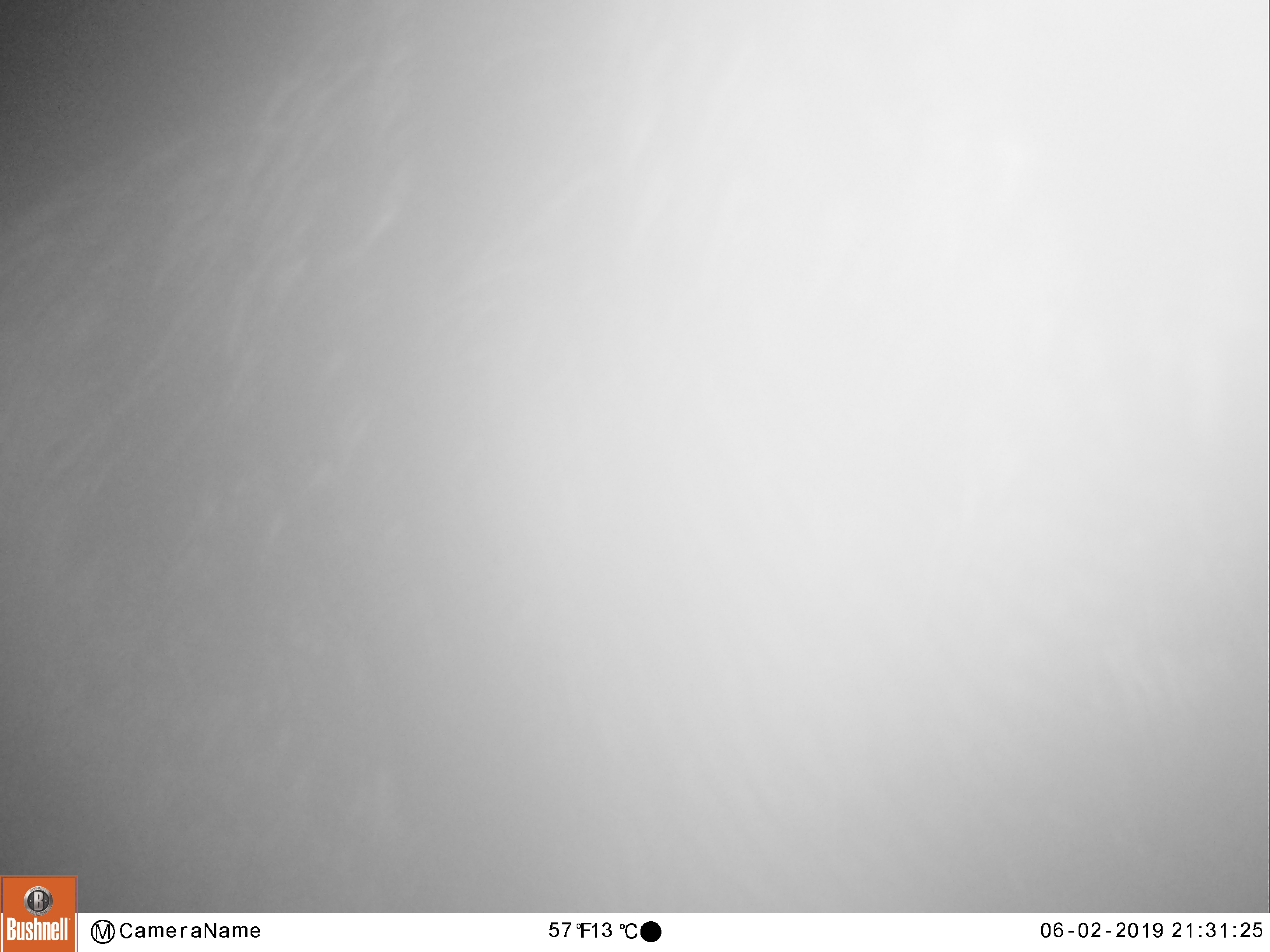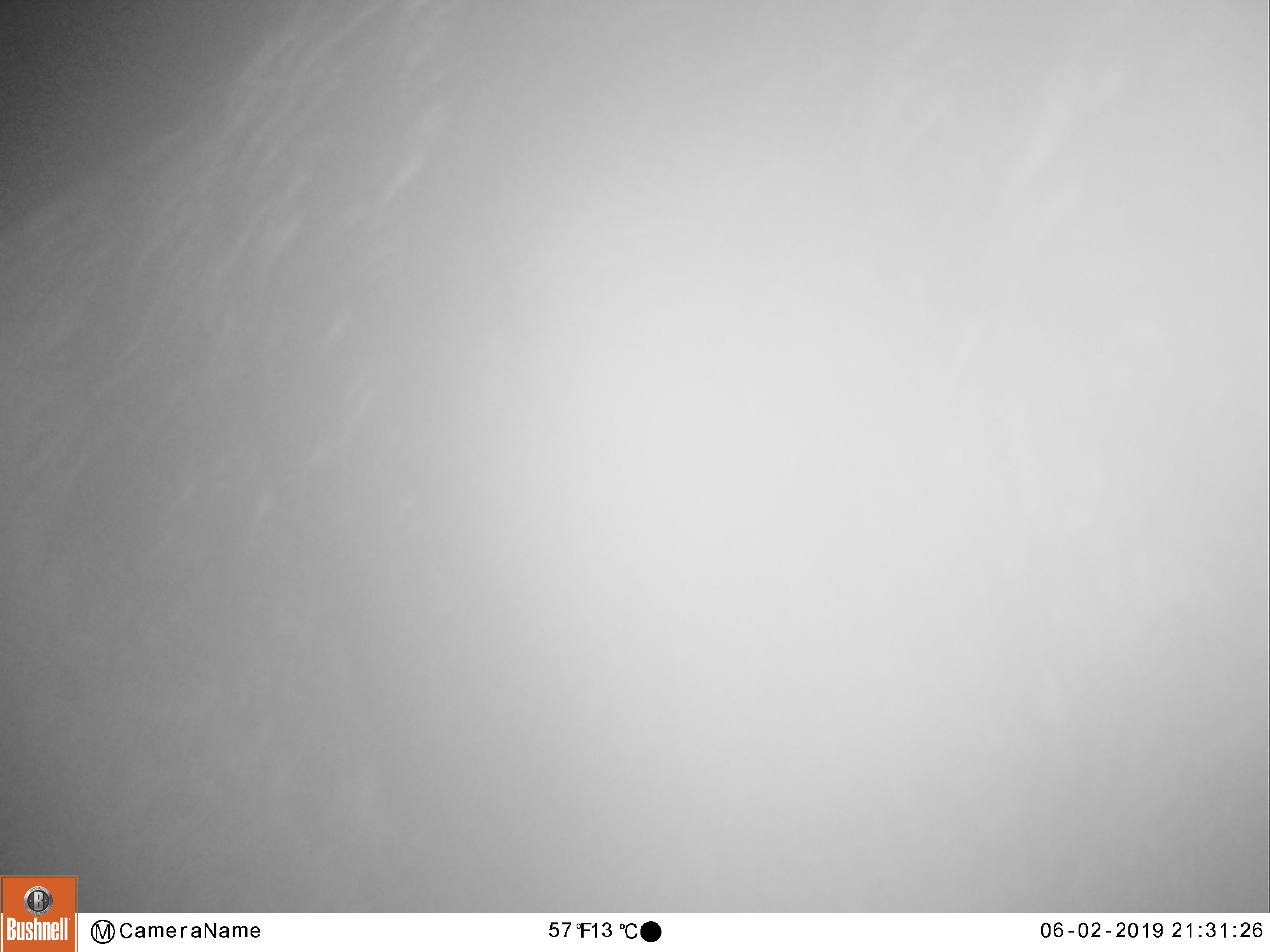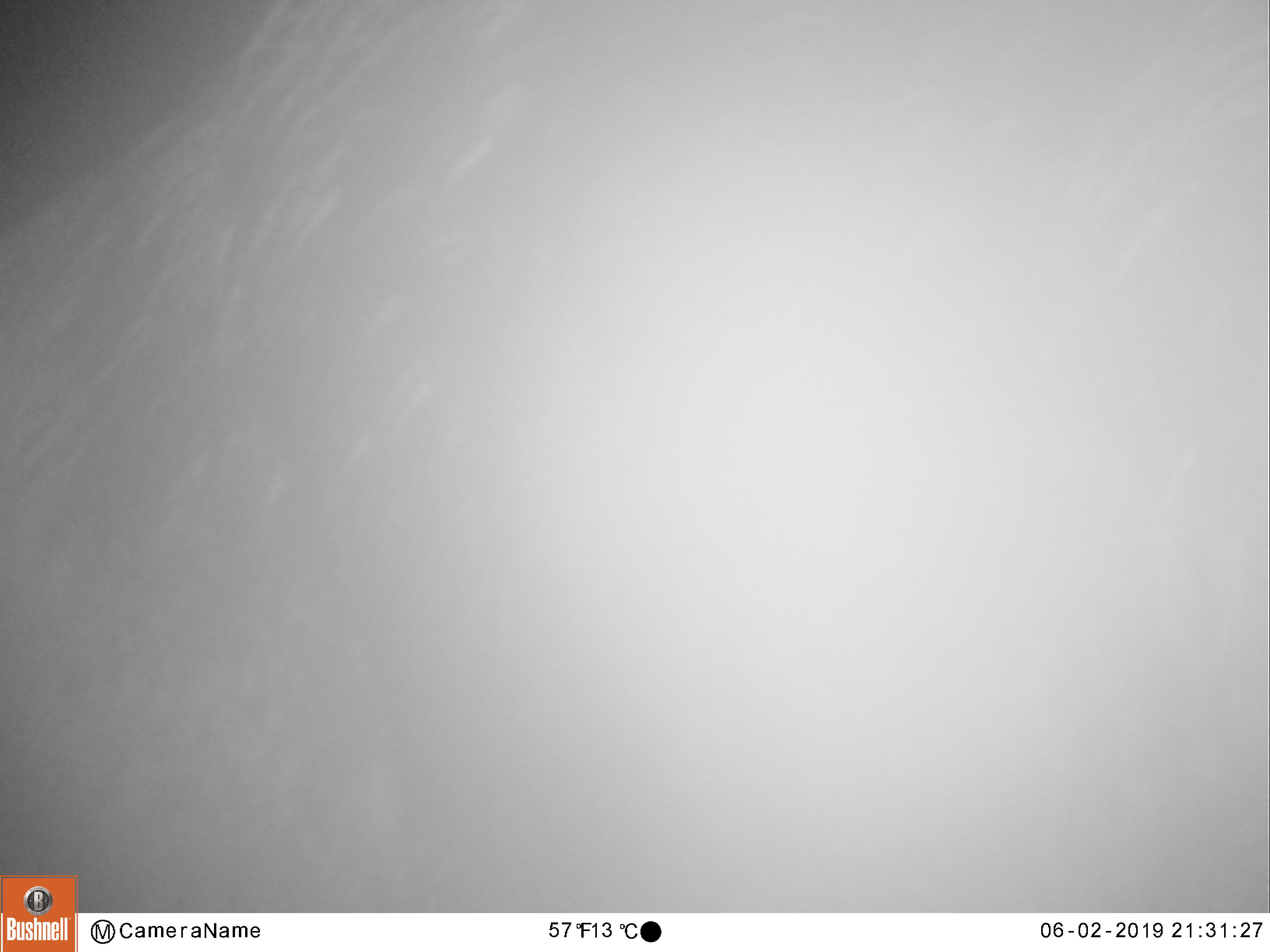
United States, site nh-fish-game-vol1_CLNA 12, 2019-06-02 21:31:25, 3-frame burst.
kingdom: Animalia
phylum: Chordata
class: Mammalia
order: Artiodactyla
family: Cervidae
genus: Alces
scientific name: Alces alces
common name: moose